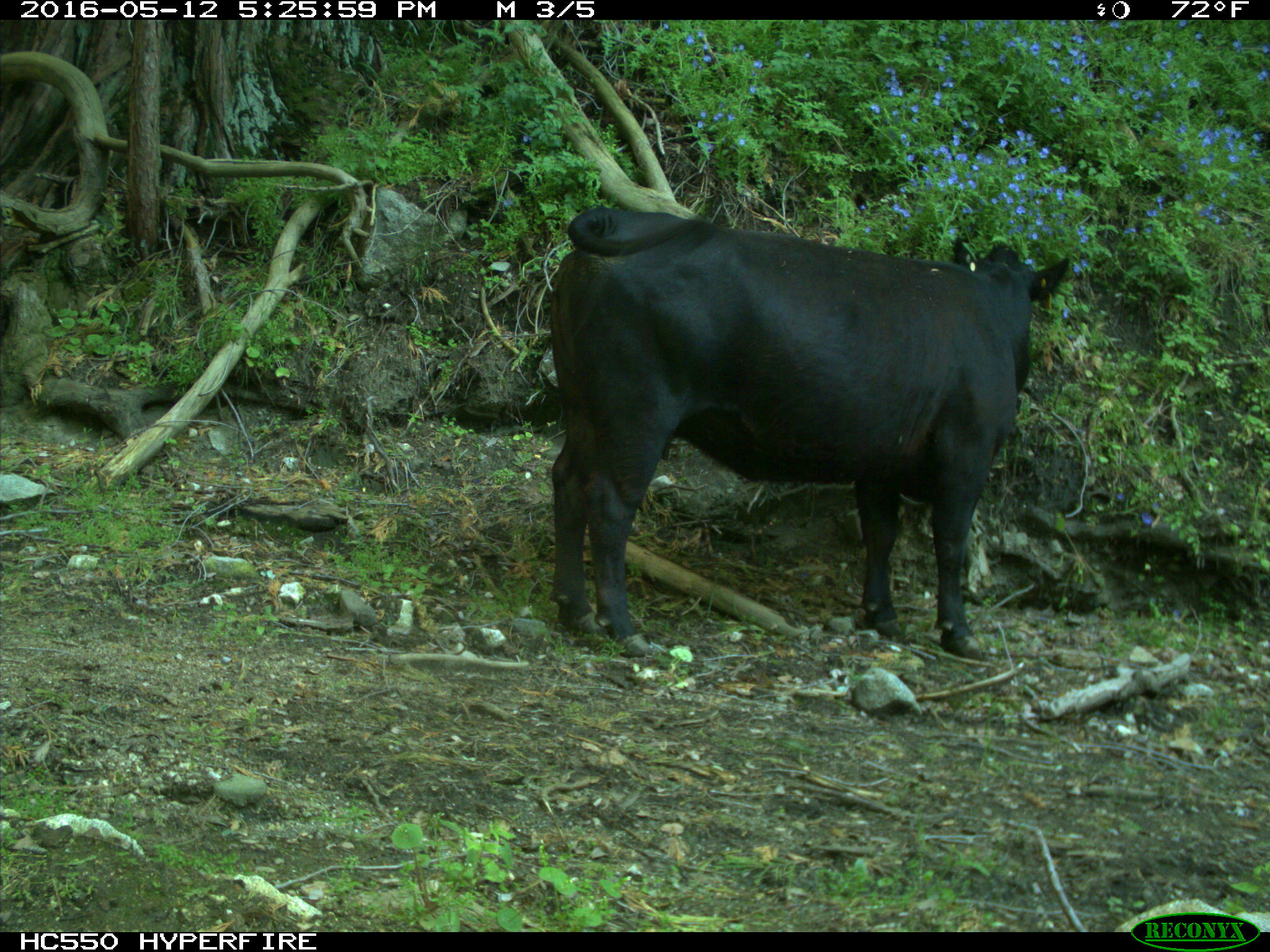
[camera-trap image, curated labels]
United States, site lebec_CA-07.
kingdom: Animalia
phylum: Chordata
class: Mammalia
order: Artiodactyla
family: Bovidae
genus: Bos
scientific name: Bos taurus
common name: domestic cow